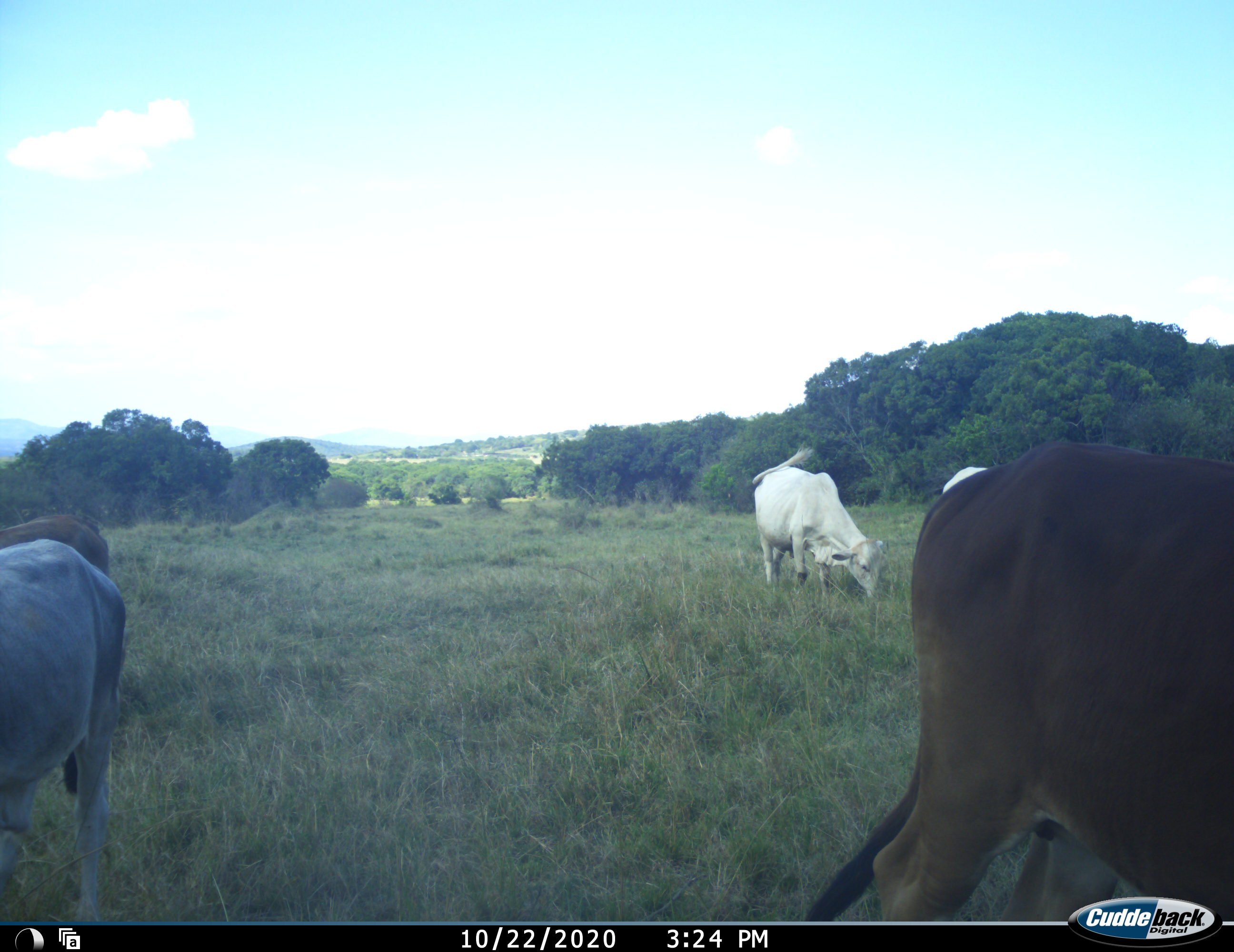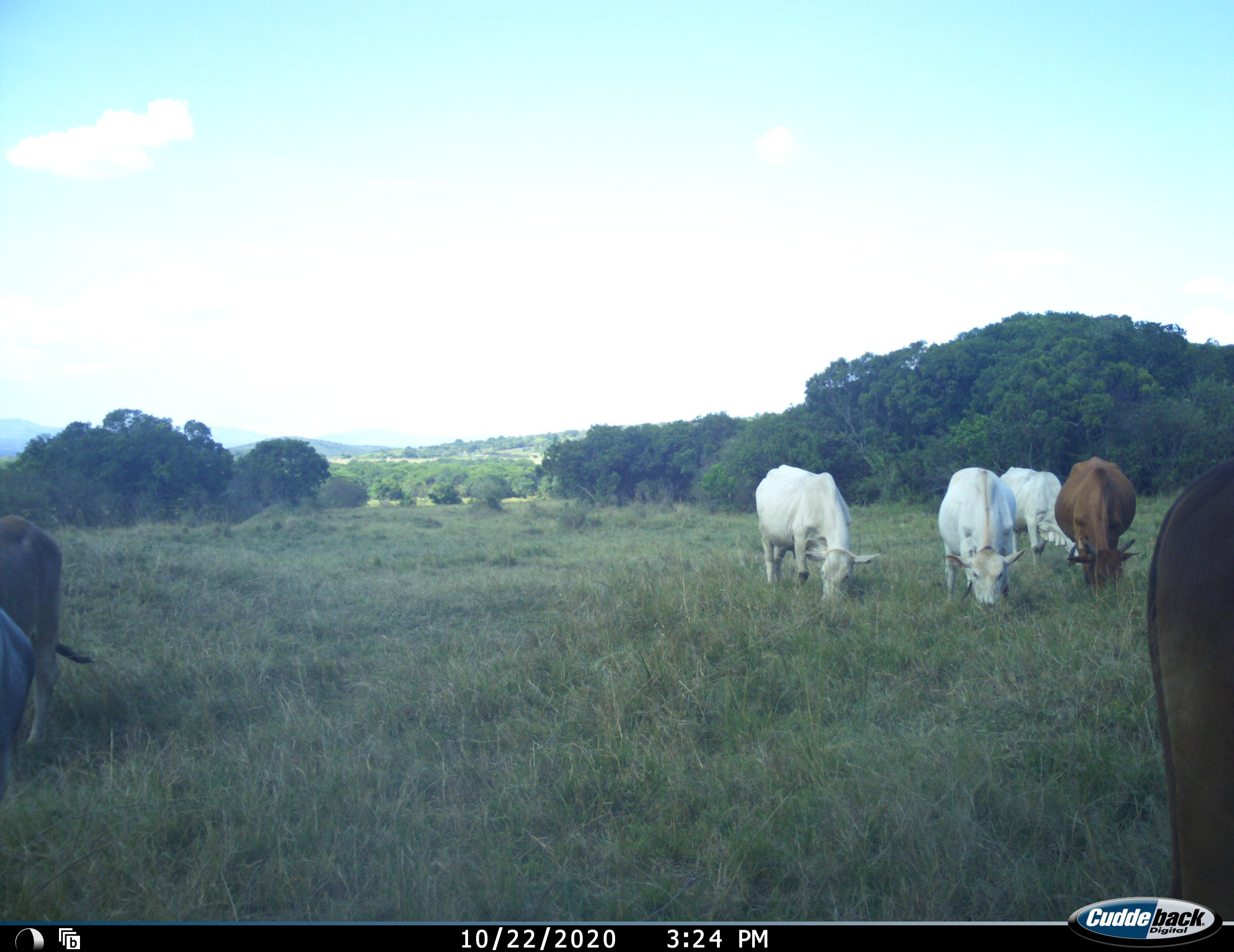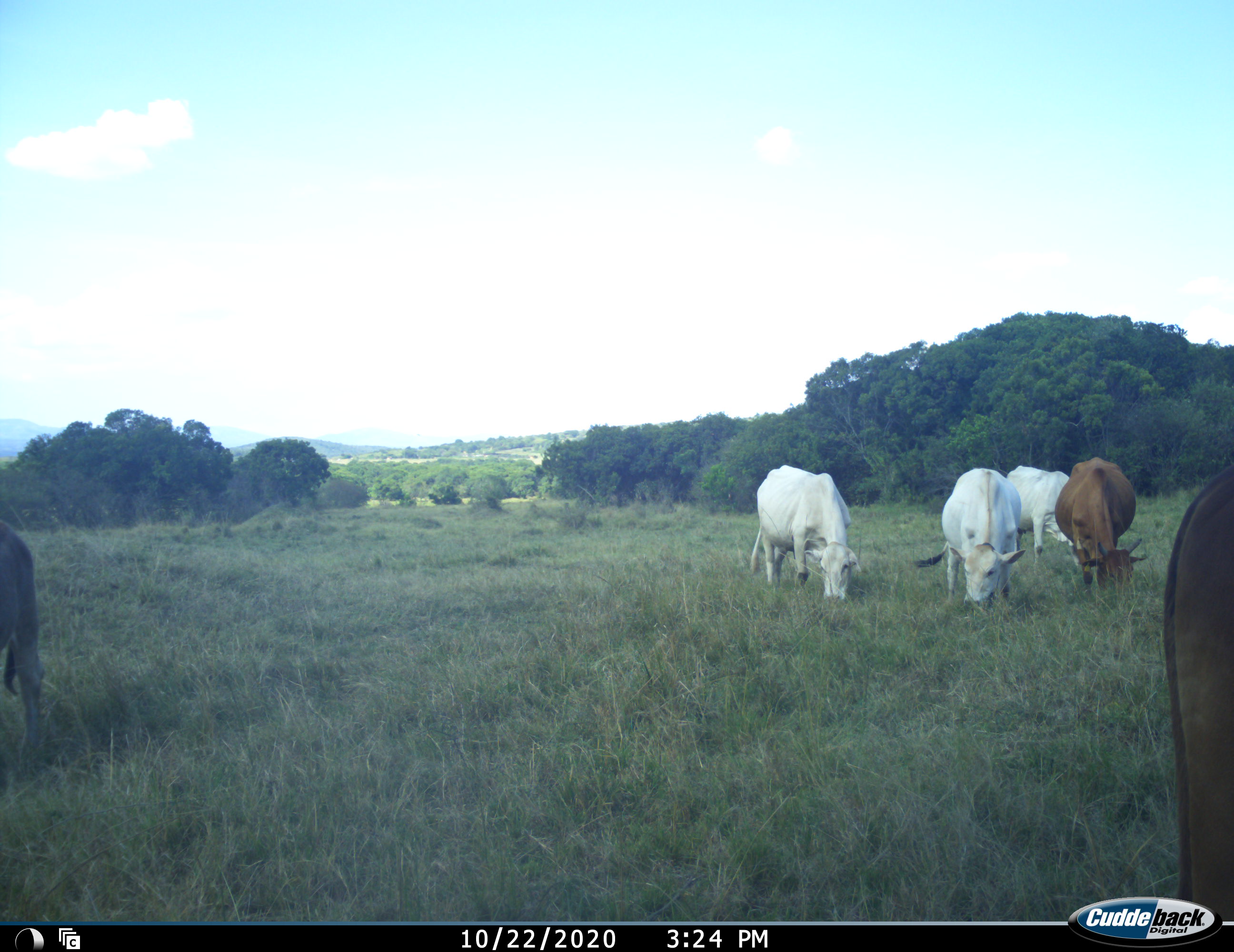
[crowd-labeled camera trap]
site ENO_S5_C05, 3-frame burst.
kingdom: Animalia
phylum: Chordata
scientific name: Vertebrata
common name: domestic animal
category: domesticanimal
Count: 7.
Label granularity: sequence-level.